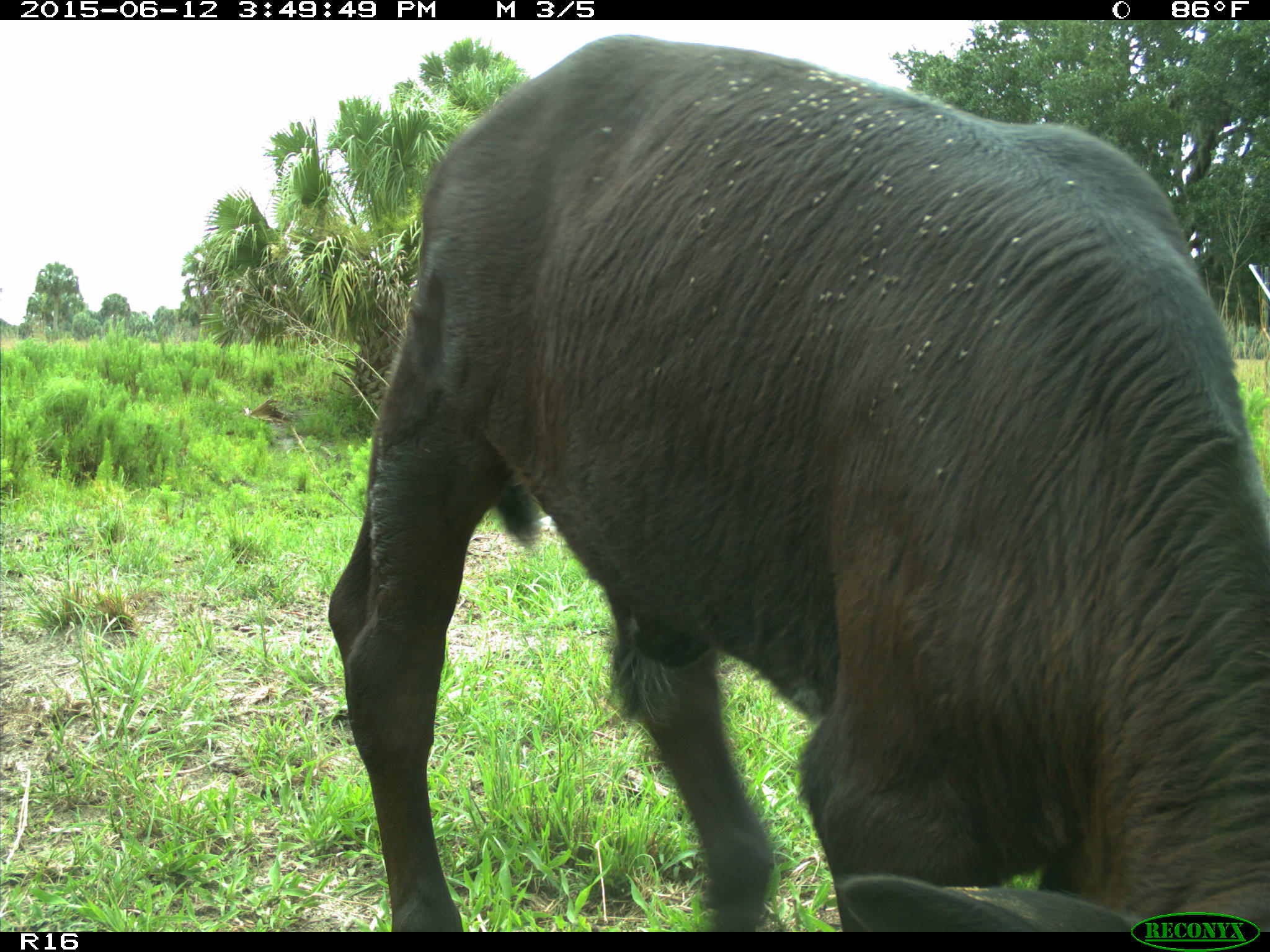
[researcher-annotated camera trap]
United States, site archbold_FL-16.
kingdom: Animalia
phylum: Chordata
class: Mammalia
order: Artiodactyla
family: Bovidae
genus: Bos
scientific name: Bos taurus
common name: domestic cow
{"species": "Bos taurus (domestic cow)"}